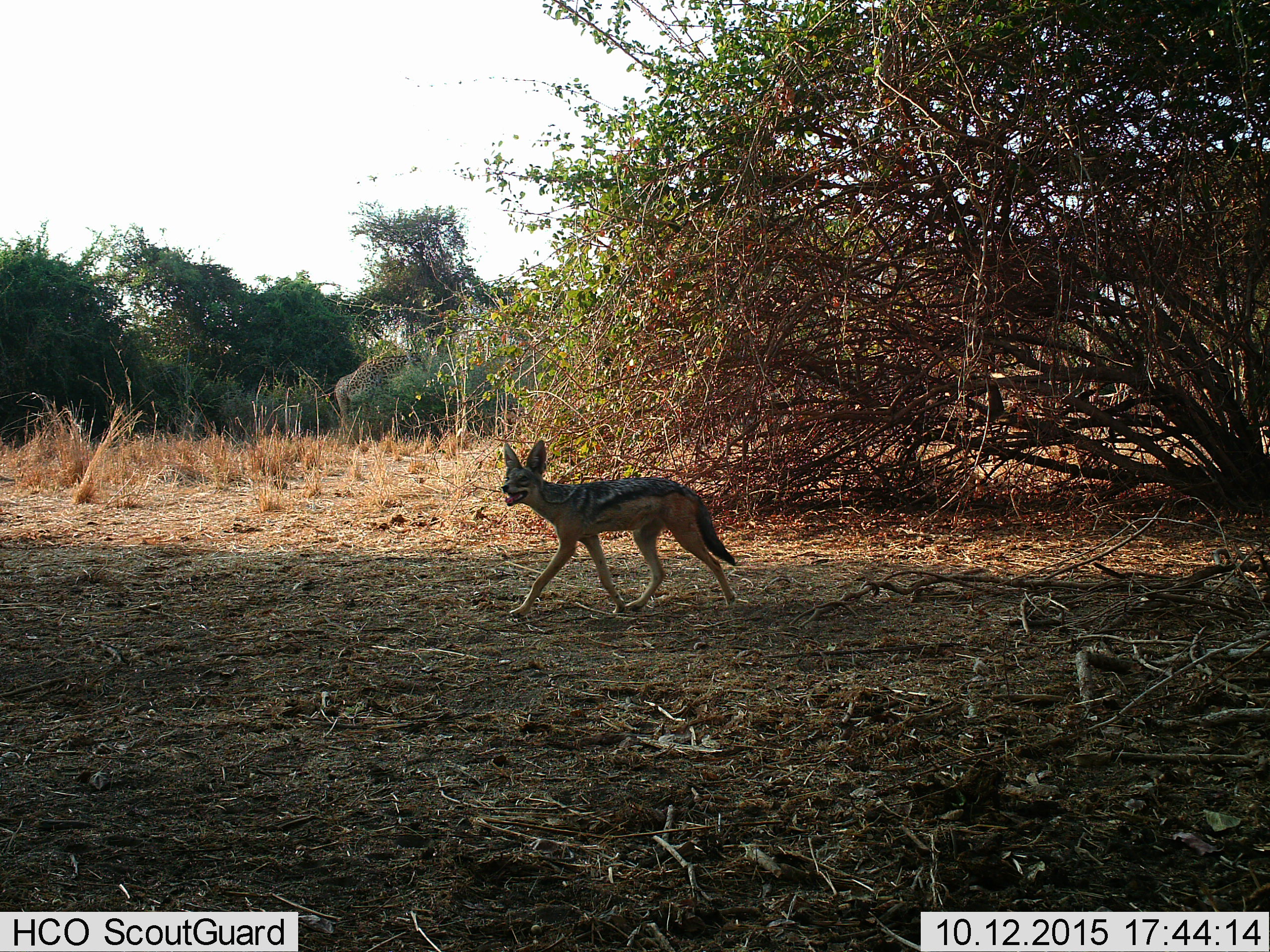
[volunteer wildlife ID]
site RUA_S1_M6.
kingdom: Animalia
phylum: Chordata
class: Mammalia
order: Artiodactyla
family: Giraffidae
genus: Giraffa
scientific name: Giraffa camelopardalis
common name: giraffe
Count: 1.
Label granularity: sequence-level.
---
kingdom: Animalia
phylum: Chordata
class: Mammalia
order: Carnivora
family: Canidae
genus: Lupulella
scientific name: Lupulella mesomelas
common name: black-backed jackal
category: jackalblackbacked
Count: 1.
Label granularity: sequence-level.